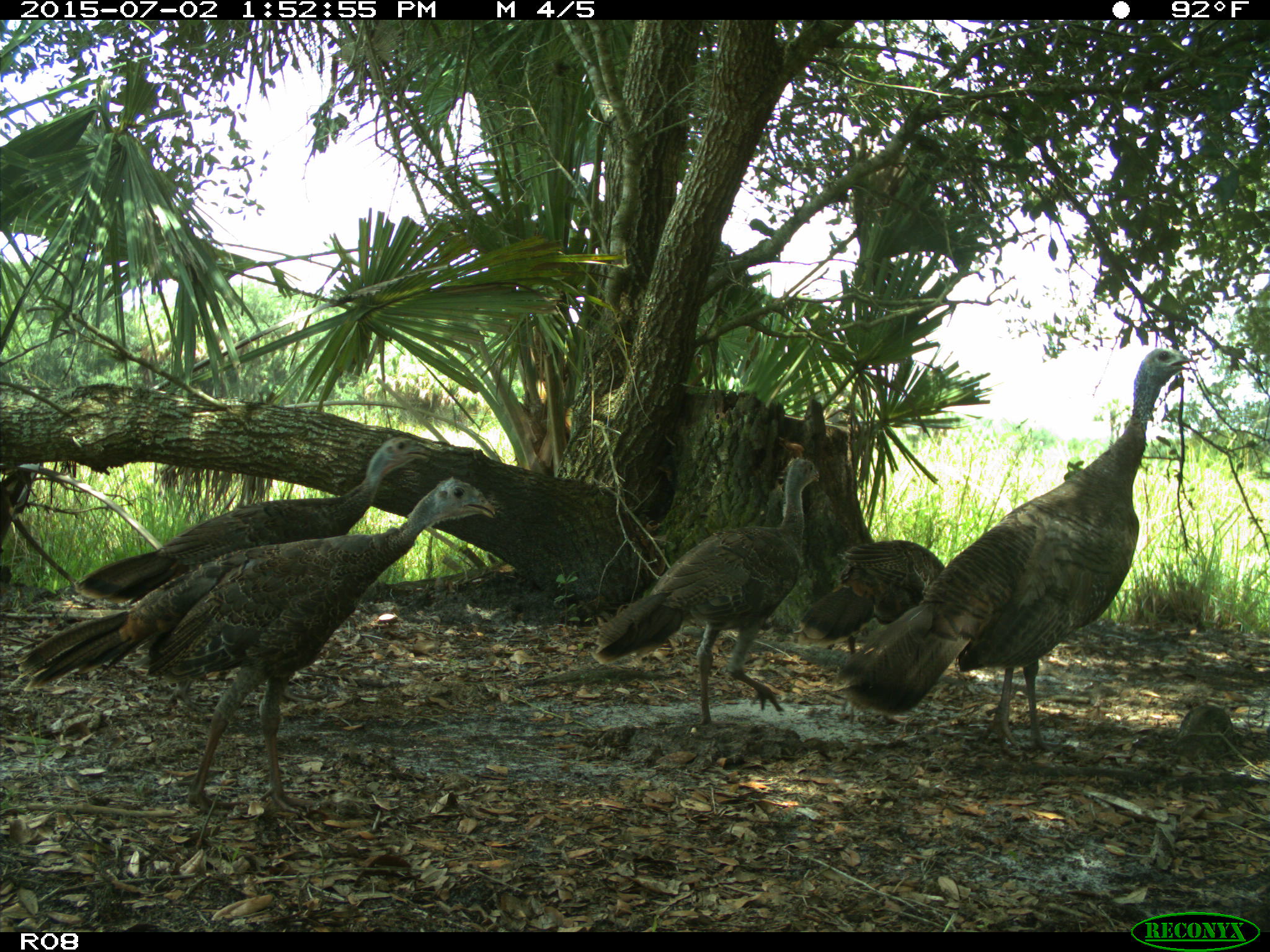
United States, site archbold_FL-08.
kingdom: Animalia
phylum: Chordata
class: Aves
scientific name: Aves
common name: birds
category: unidentified bird